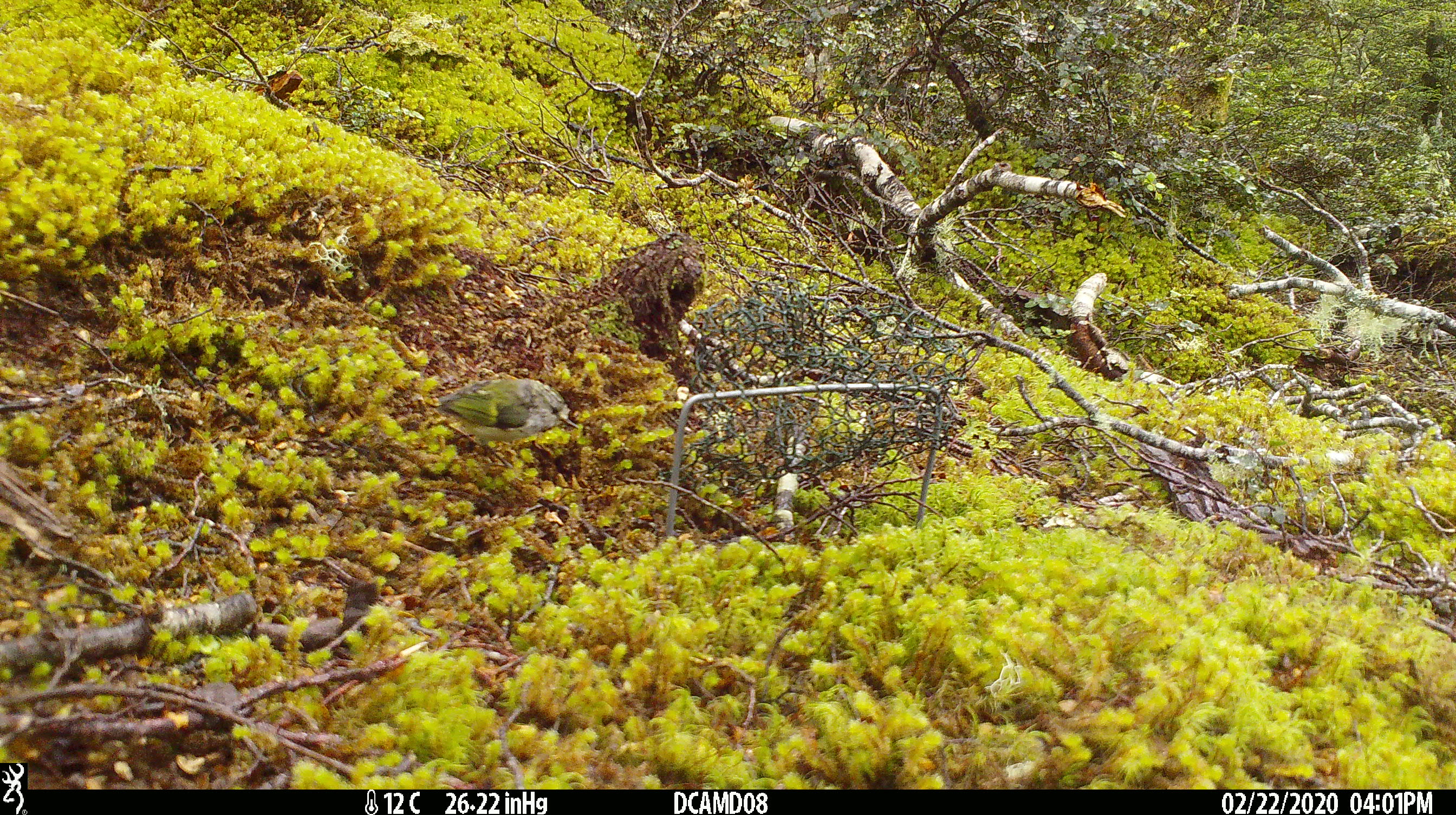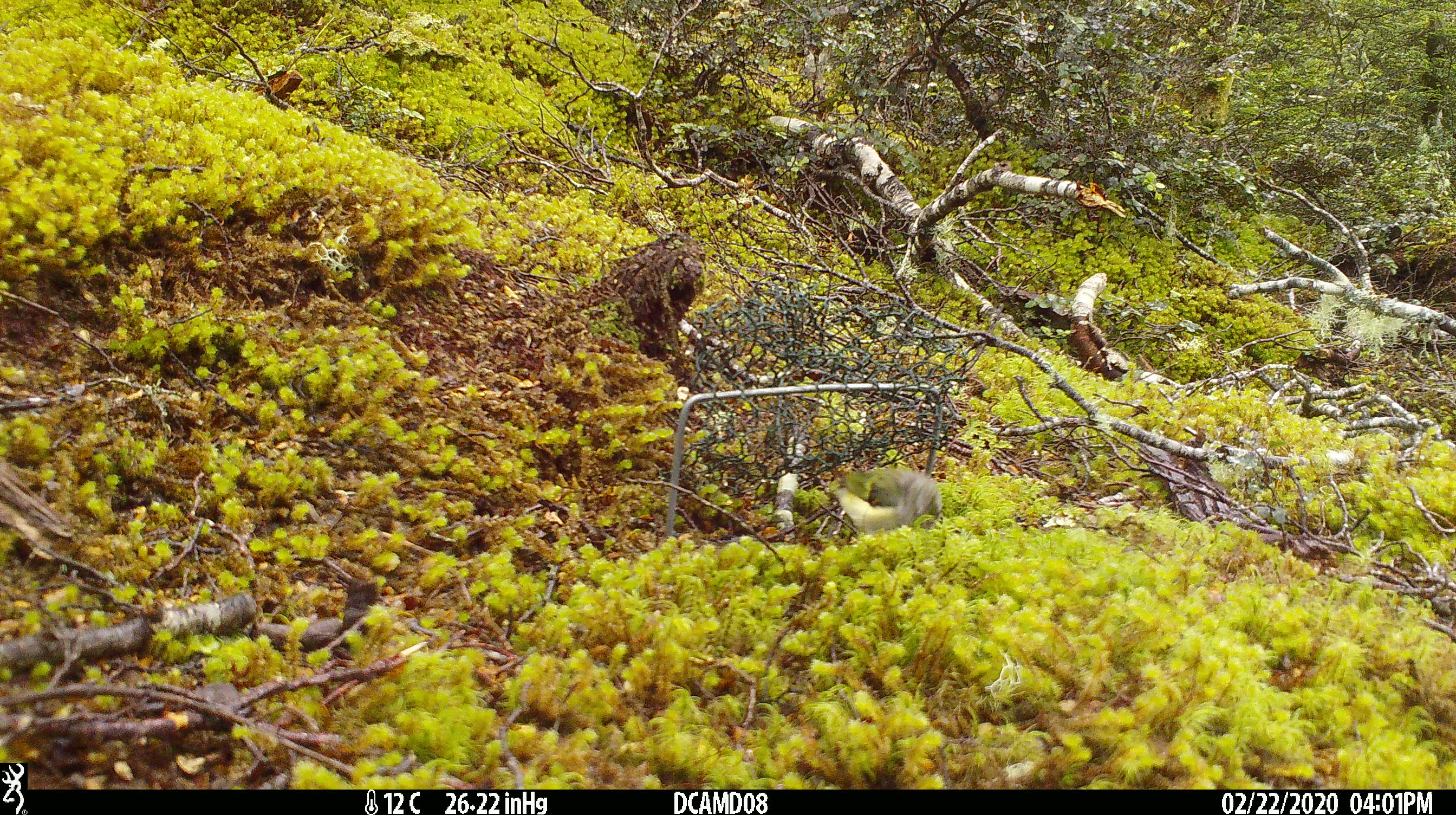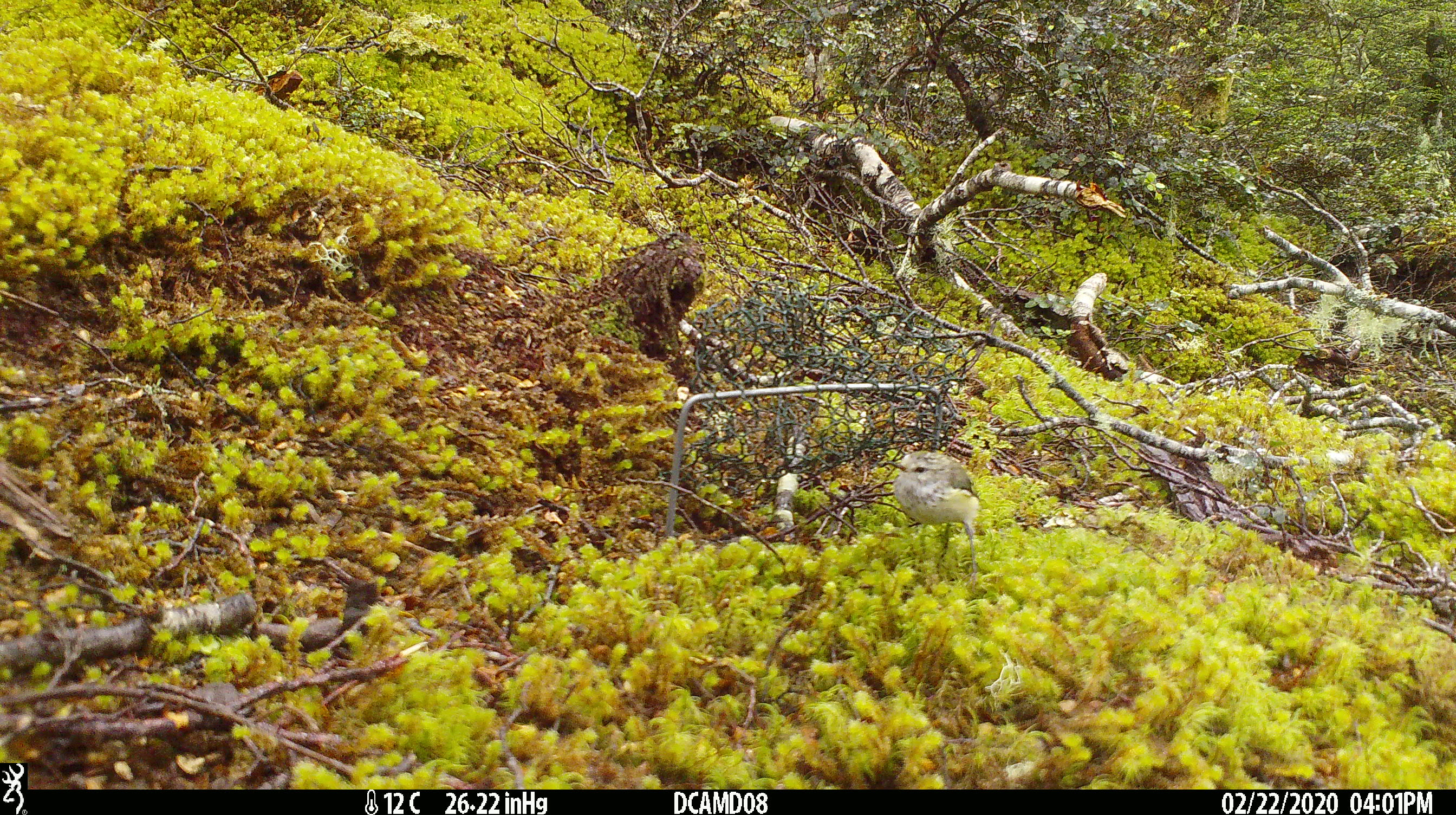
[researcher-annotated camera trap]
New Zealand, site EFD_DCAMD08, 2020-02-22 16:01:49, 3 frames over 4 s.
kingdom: Animalia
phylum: Chordata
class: Aves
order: Passeriformes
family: Acanthisittidae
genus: Acanthisitta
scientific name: Acanthisitta chloris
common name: rifleman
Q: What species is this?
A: Rifleman (Acanthisitta chloris).